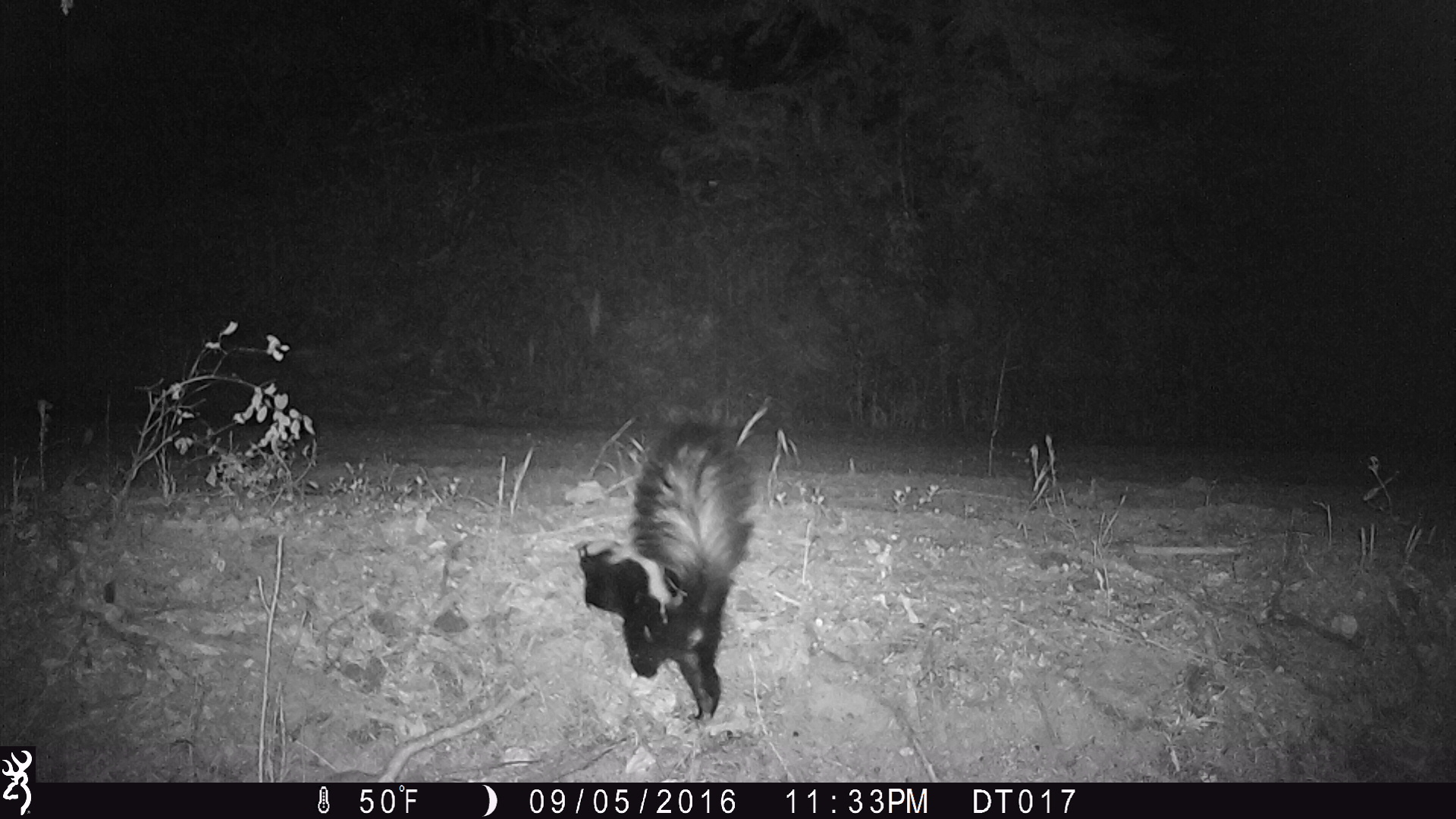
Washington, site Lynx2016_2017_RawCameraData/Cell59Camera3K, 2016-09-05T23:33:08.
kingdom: Animalia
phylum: Chordata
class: Mammalia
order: Carnivora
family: Mephitidae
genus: Mephitis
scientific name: Mephitis mephitis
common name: striped skunk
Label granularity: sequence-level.